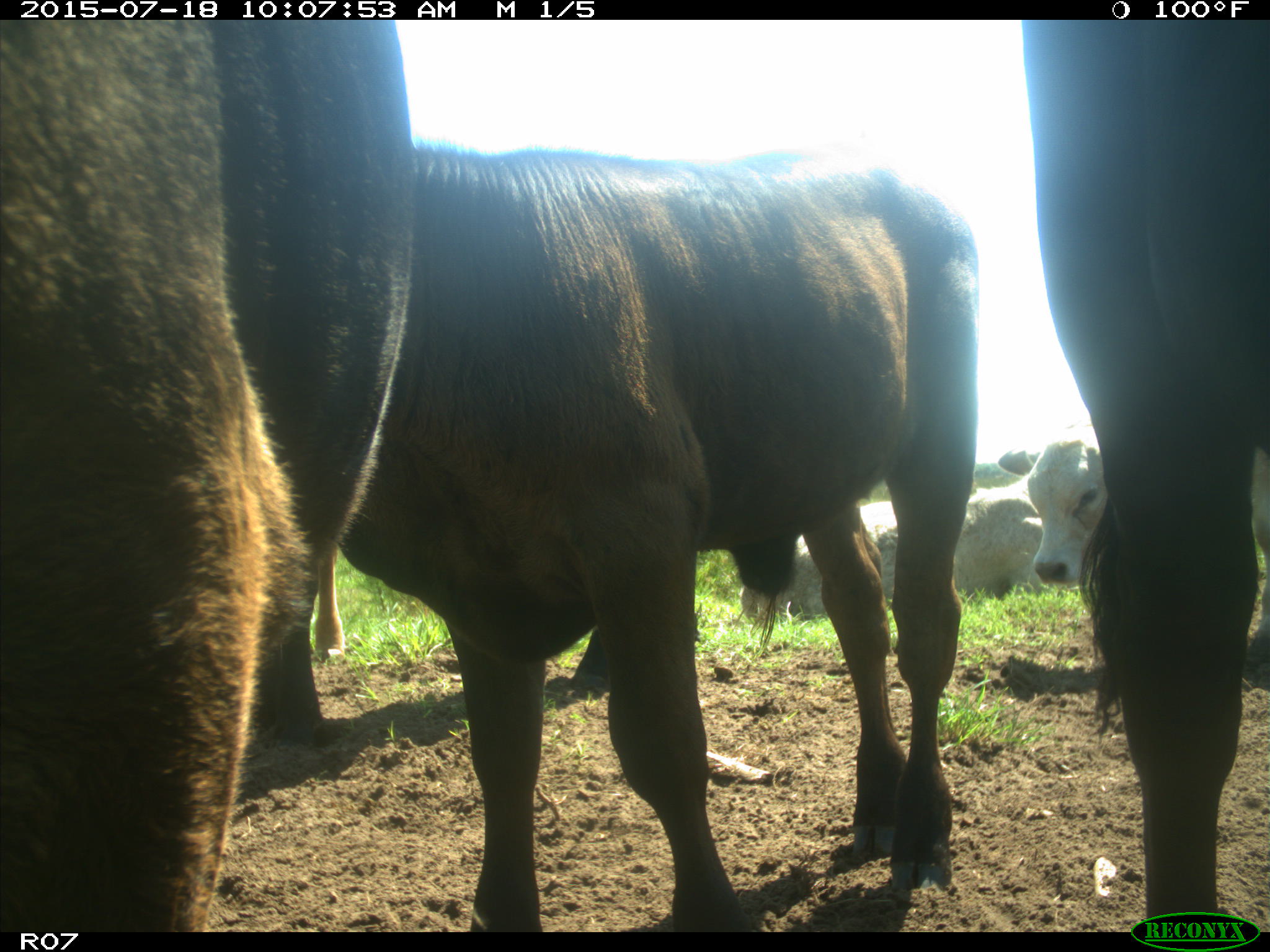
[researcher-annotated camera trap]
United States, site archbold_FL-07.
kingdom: Animalia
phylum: Chordata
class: Mammalia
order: Artiodactyla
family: Bovidae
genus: Bos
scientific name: Bos taurus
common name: domestic cow